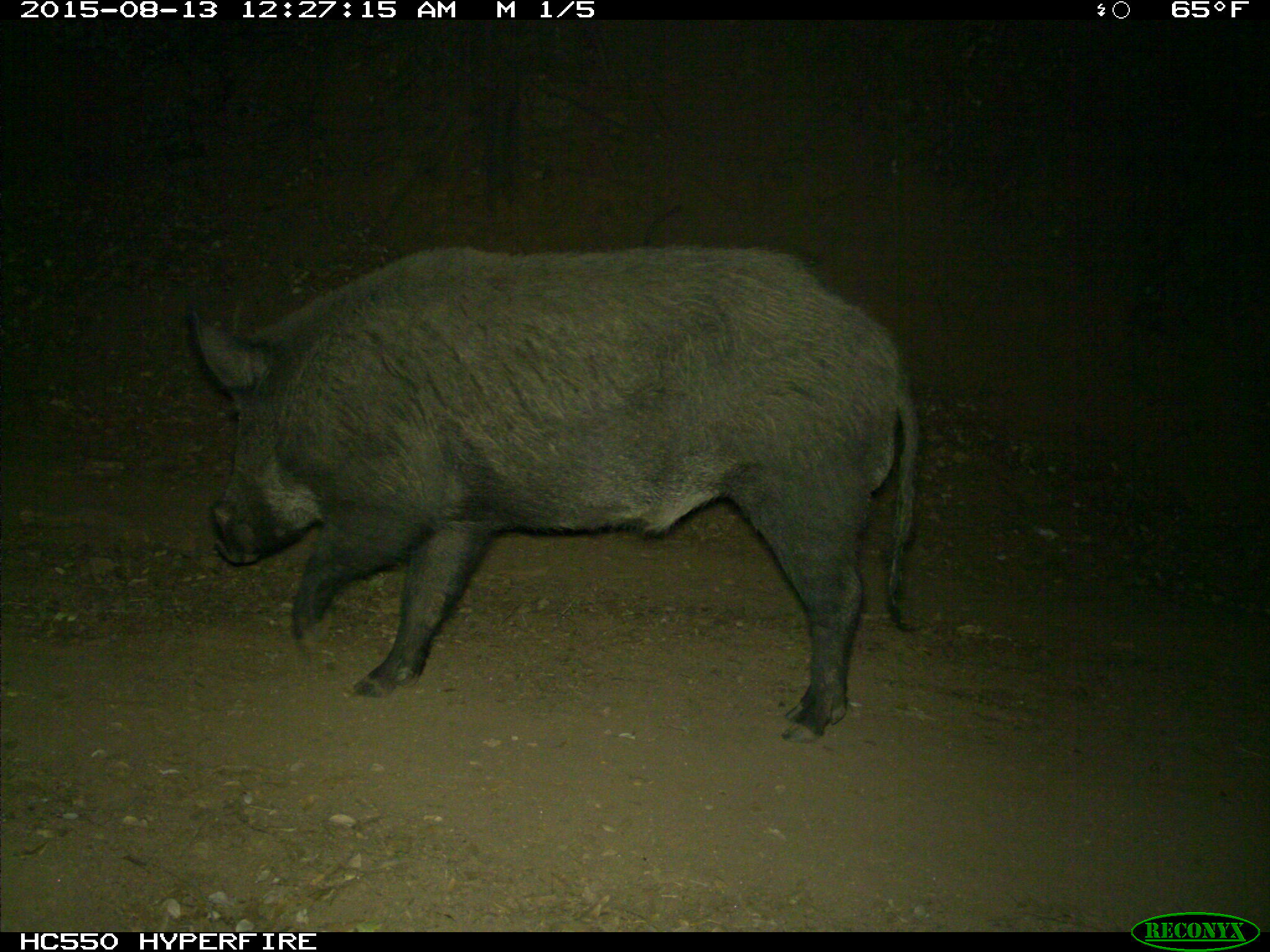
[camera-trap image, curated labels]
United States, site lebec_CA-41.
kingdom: Animalia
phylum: Chordata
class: Mammalia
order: Artiodactyla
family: Suidae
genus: Sus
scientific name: Sus scrofa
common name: wild boar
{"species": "Sus scrofa (wild boar)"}